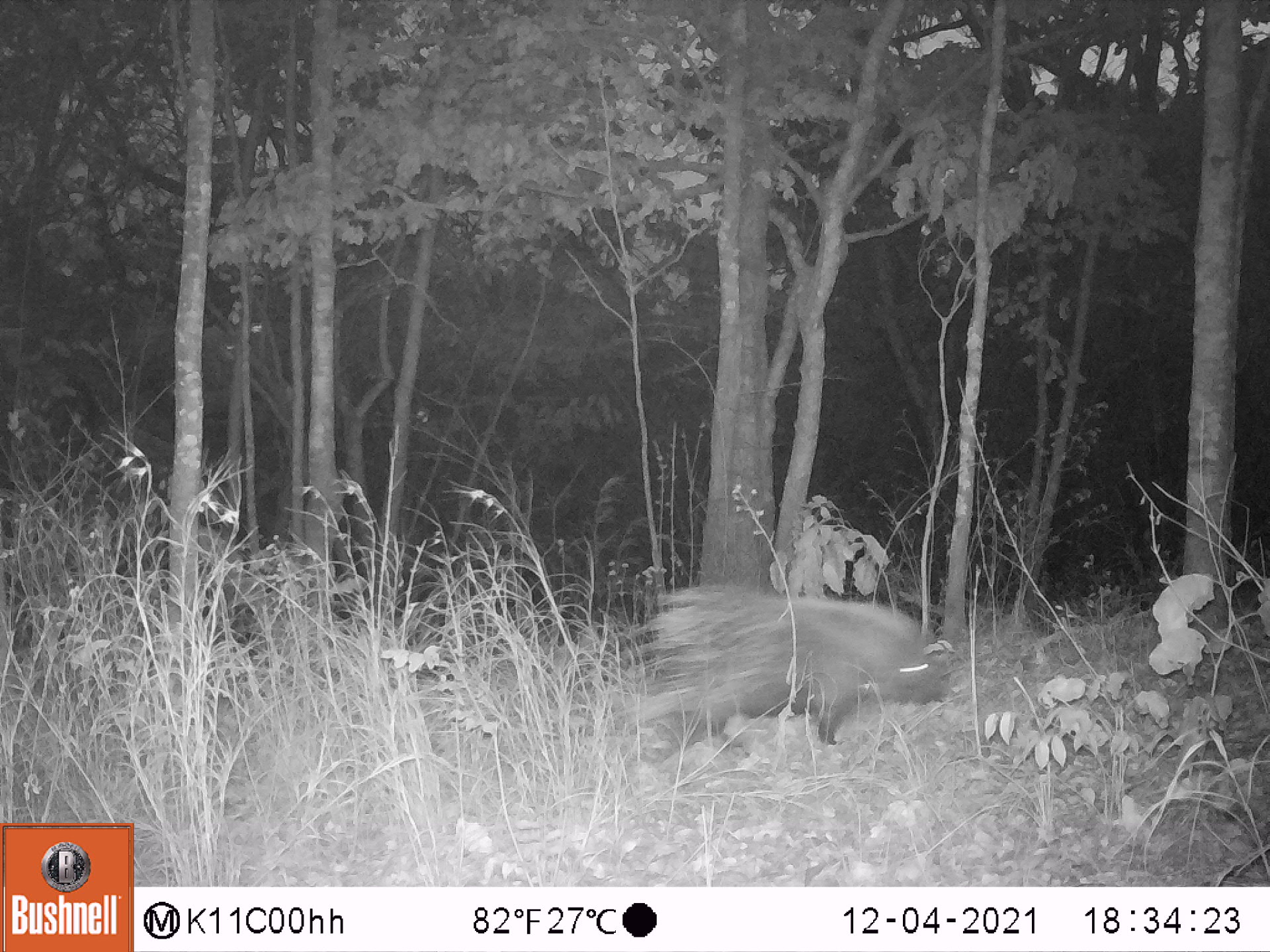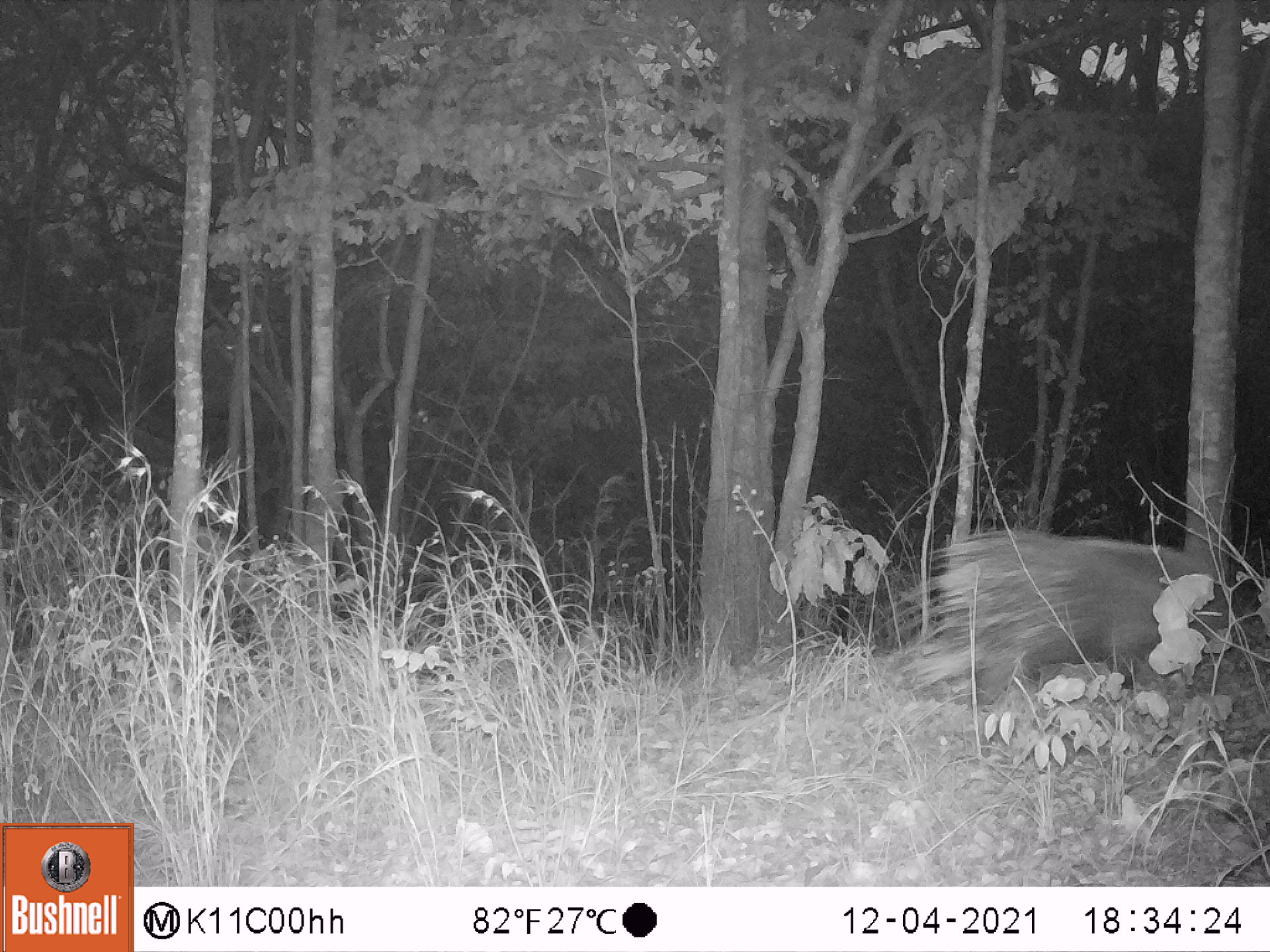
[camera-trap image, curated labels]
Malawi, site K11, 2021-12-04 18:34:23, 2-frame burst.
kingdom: Animalia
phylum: Chordata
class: Mammalia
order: Rodentia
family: Hystricidae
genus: Hystrix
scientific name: Hystrix africaeaustralis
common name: cape porcupine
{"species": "cape porcupine (Hystrix africaeaustralis)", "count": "1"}